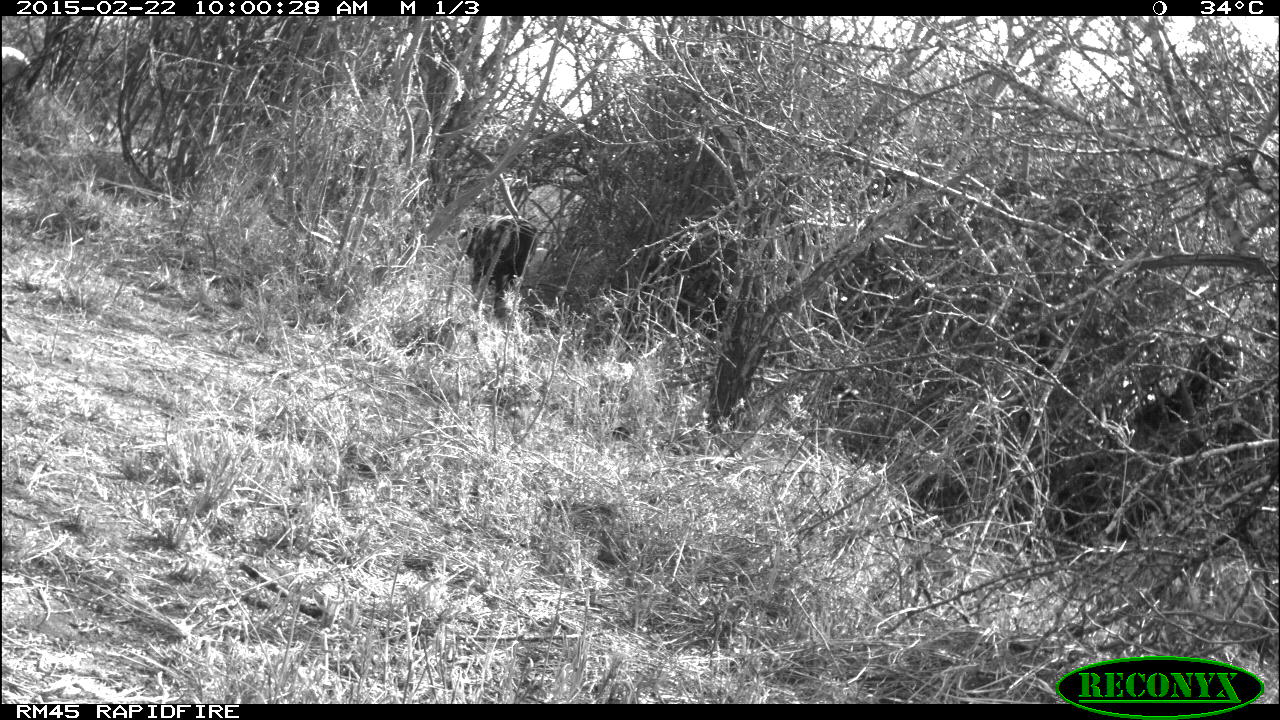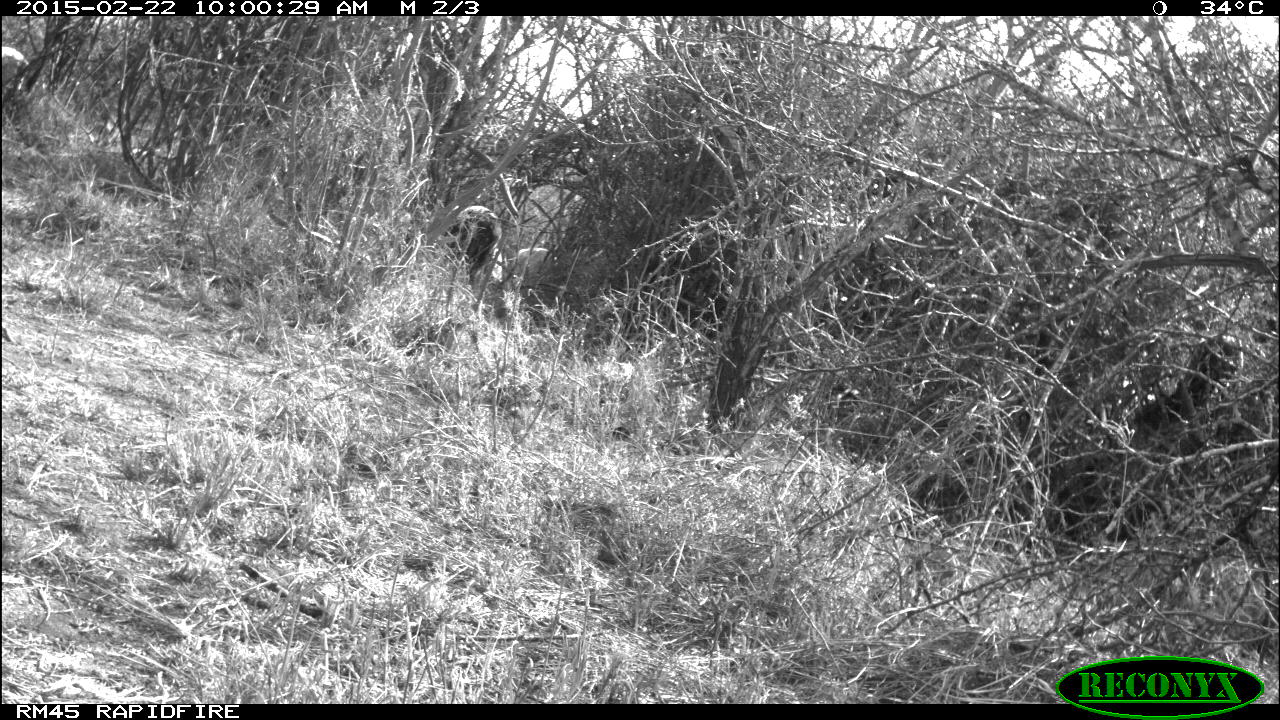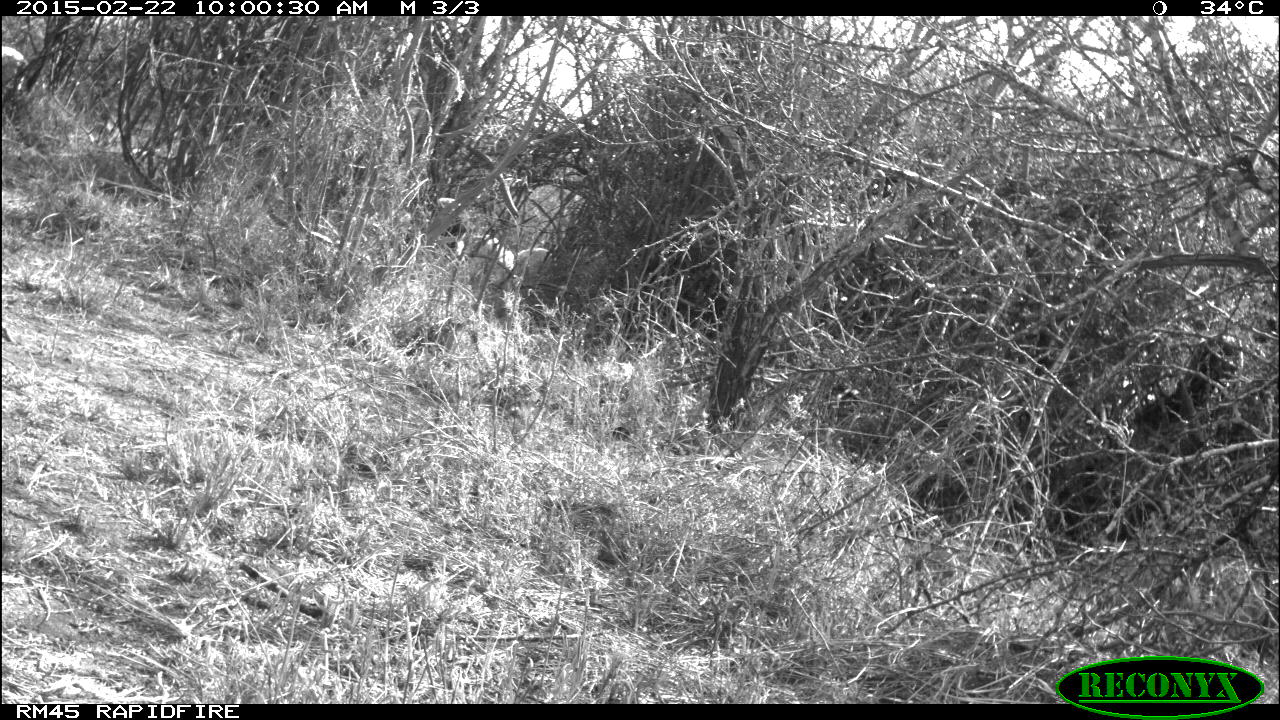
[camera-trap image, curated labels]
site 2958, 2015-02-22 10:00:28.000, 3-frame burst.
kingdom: Animalia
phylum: Chordata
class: Mammalia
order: Artiodactyla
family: Bovidae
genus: Capra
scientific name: Capra aegagrus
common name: wild goat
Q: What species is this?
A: Capra aegagrus (wild goat).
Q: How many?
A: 5.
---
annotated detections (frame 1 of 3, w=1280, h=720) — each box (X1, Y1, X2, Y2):
capra aegagrus: (454, 213, 536, 326); (0, 44, 33, 101)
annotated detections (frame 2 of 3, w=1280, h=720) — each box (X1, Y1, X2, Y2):
capra aegagrus: (447, 206, 503, 308); (515, 248, 556, 304)